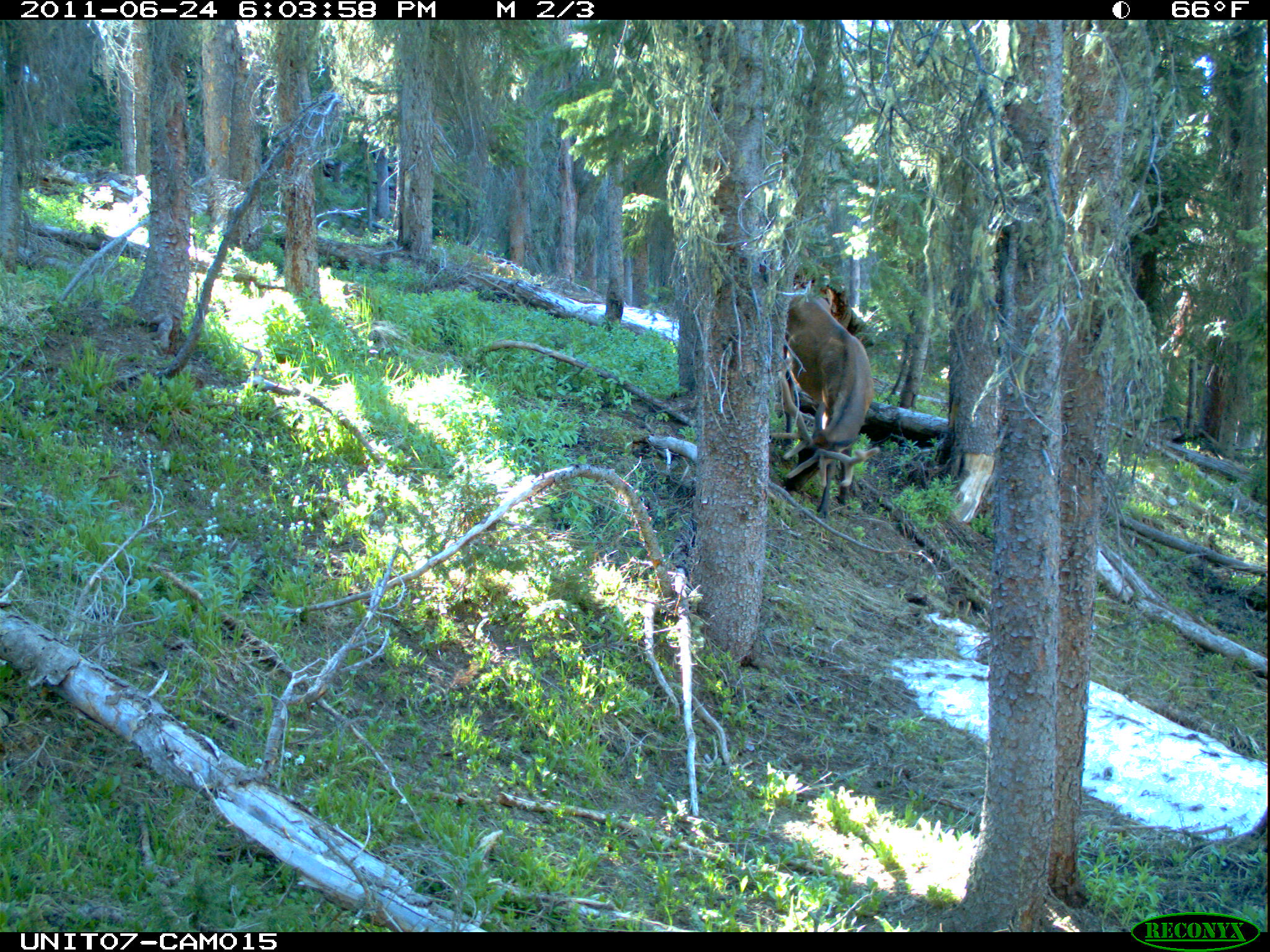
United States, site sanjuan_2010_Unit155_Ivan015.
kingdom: Animalia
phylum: Chordata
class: Mammalia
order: Artiodactyla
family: Cervidae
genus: Cervus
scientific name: Cervus elaphus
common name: red deer